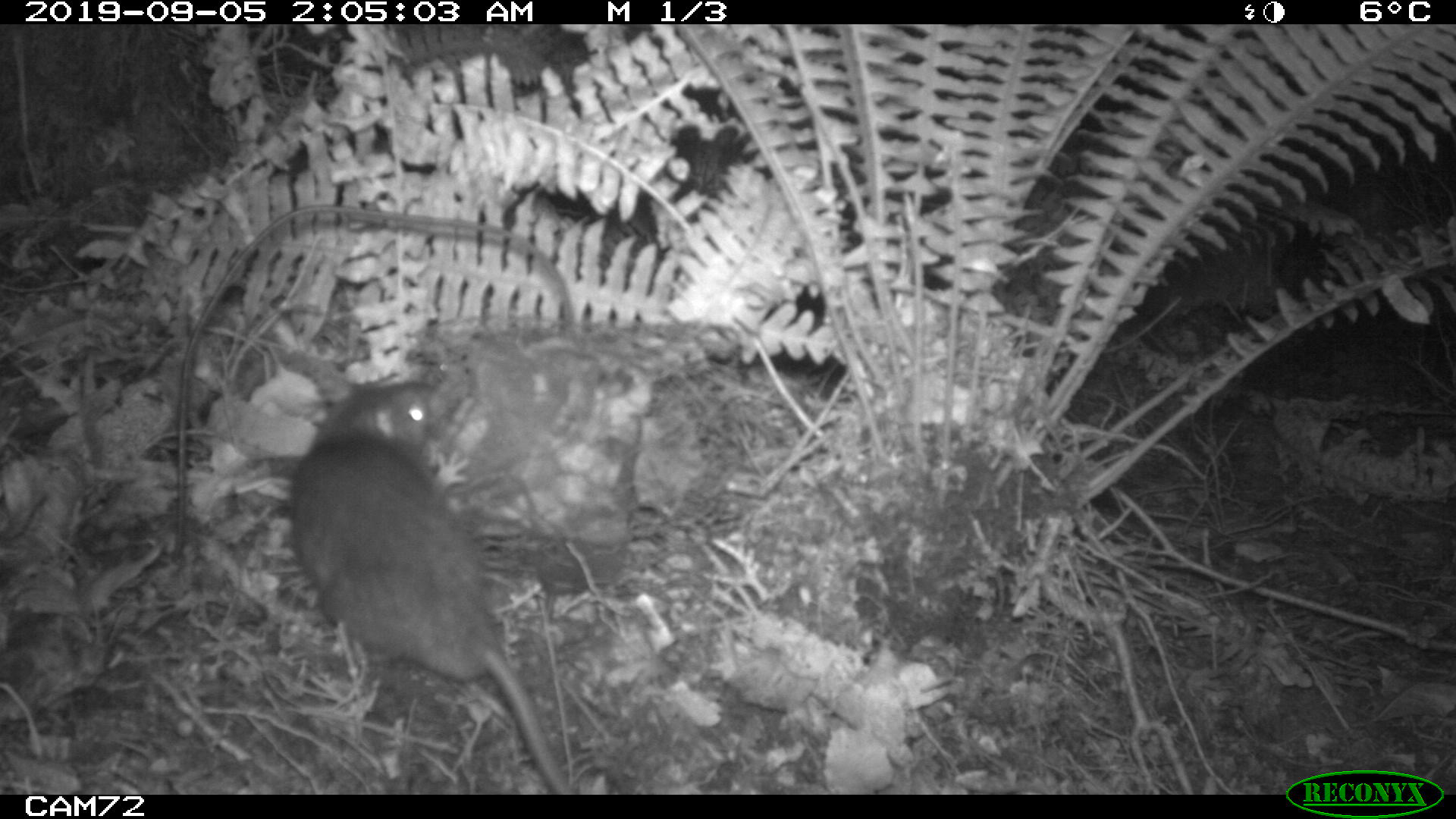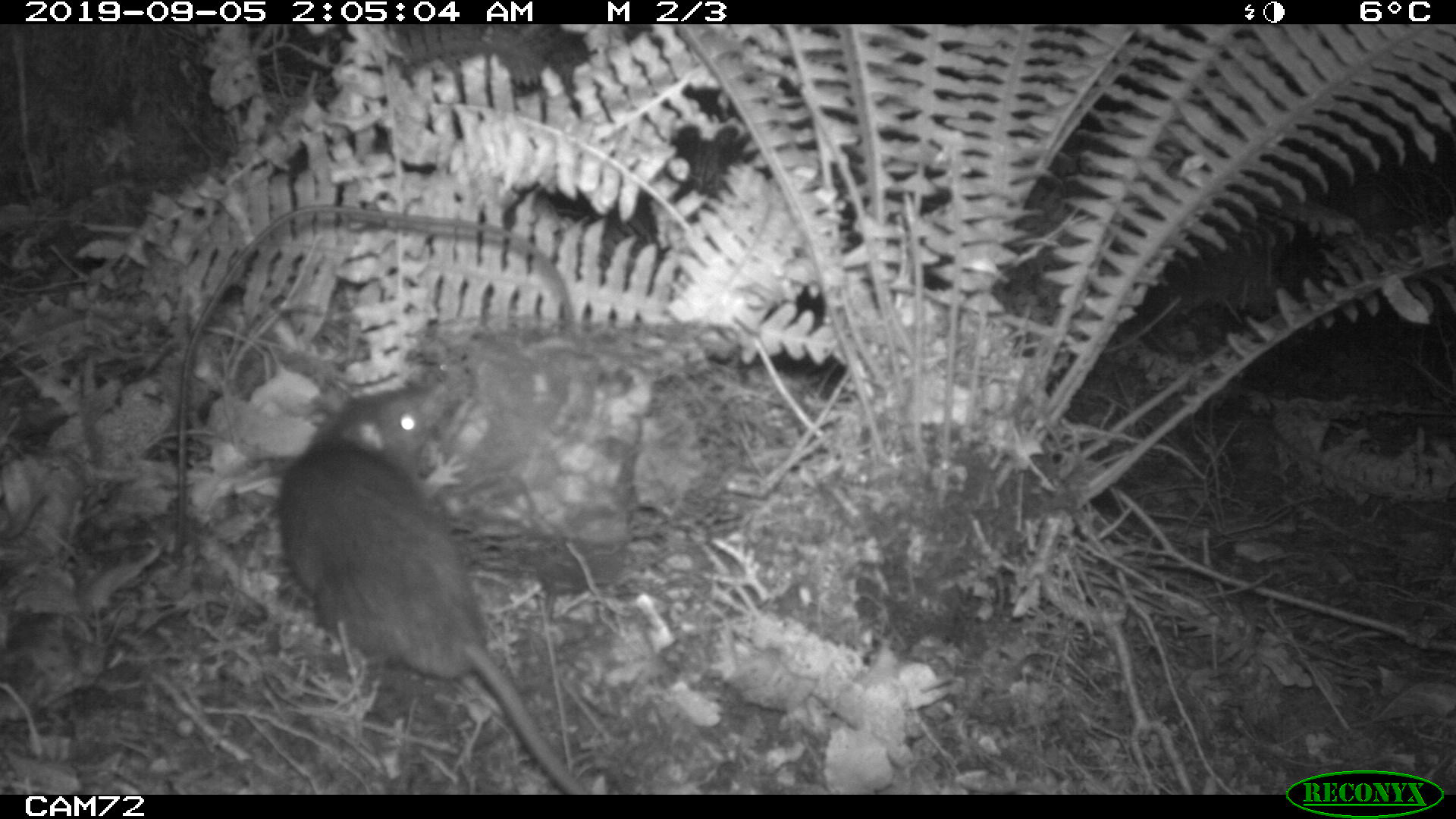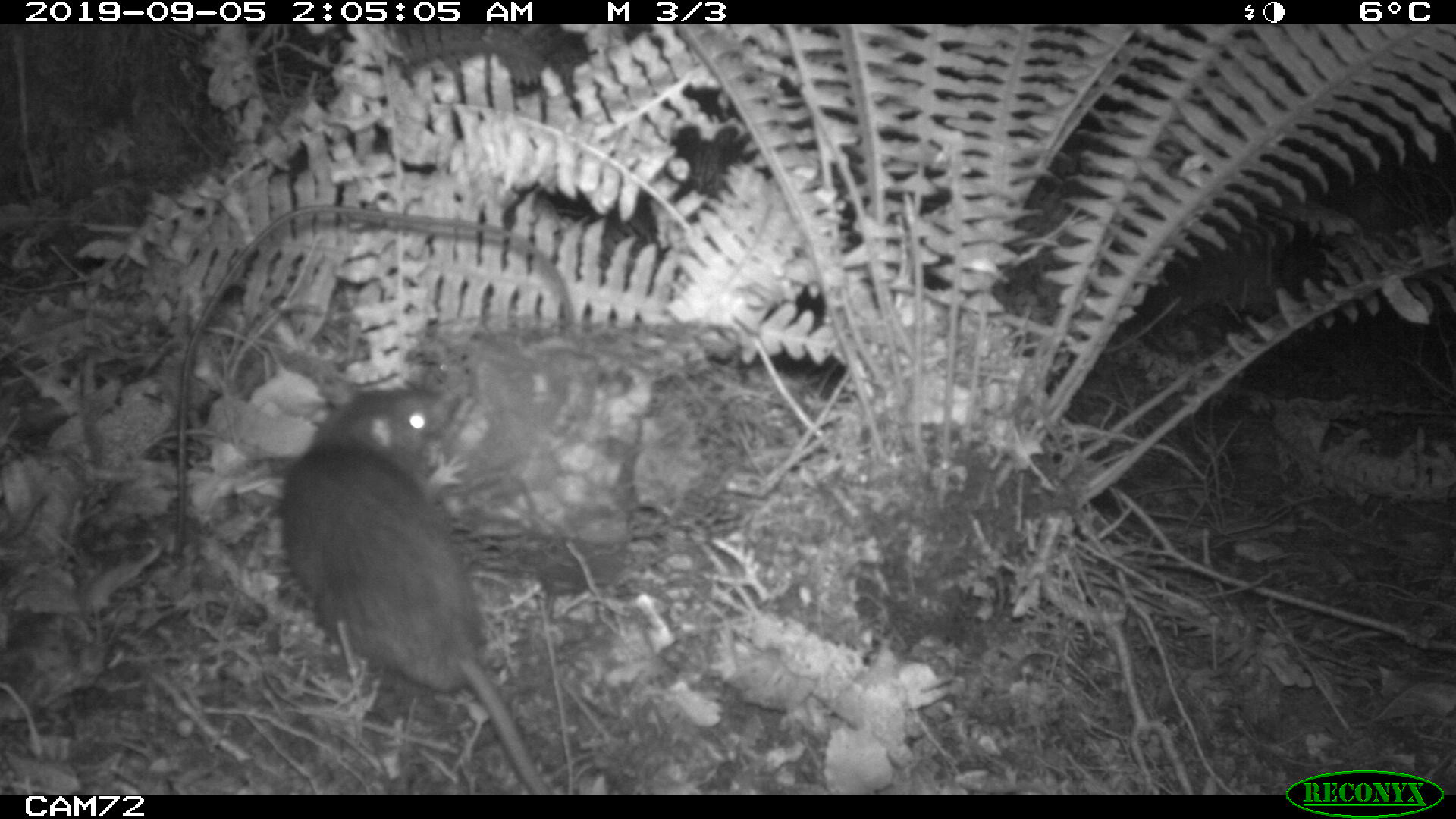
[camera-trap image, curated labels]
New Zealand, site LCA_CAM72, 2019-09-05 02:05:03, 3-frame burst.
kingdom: Animalia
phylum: Chordata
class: Mammalia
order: Rodentia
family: Muridae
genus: Rattus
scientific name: Rattus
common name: rat